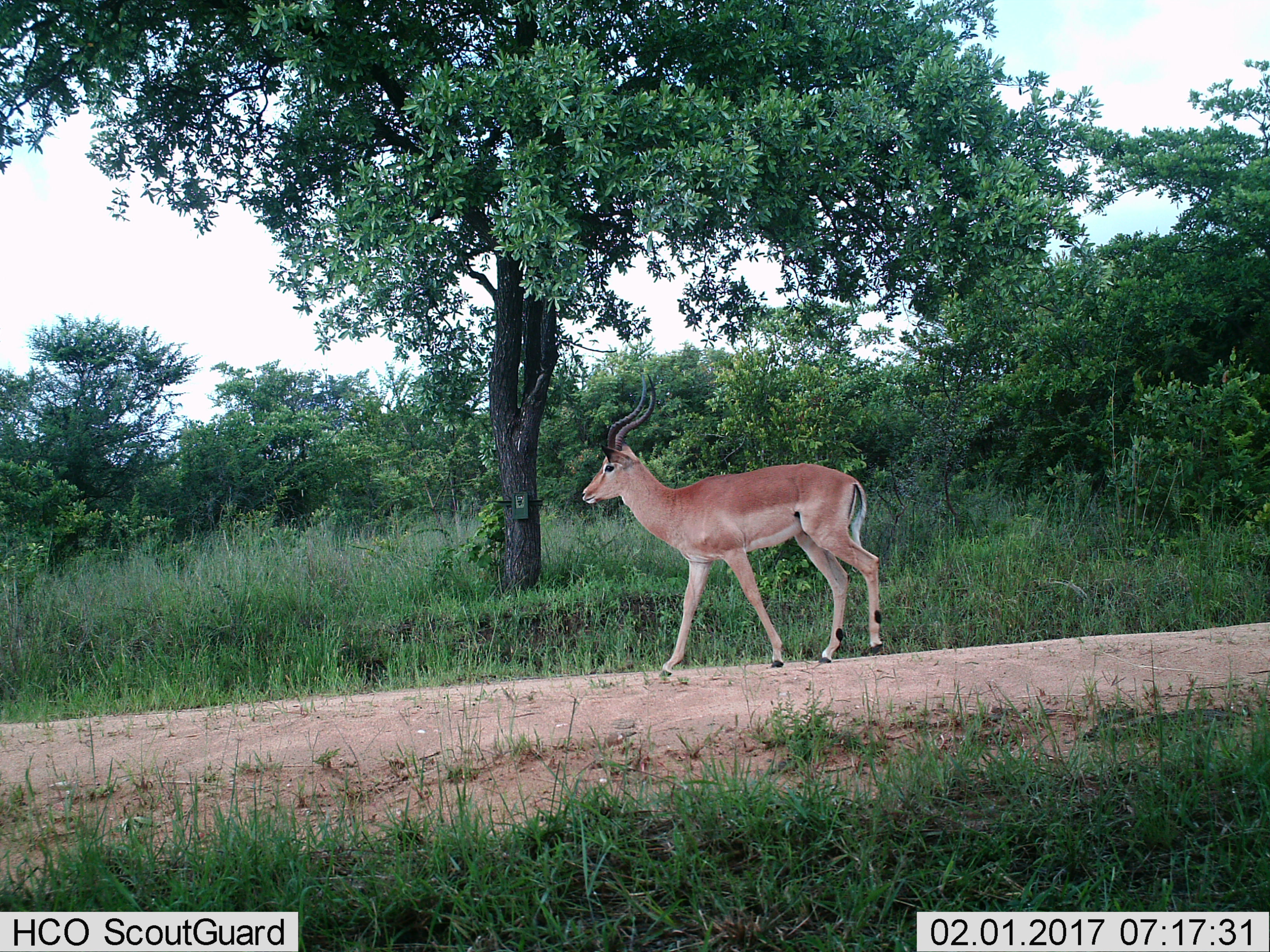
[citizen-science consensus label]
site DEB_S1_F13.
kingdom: Animalia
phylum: Chordata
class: Mammalia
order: Artiodactyla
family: Bovidae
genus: Aepyceros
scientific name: Aepyceros melampus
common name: impala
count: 1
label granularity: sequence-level